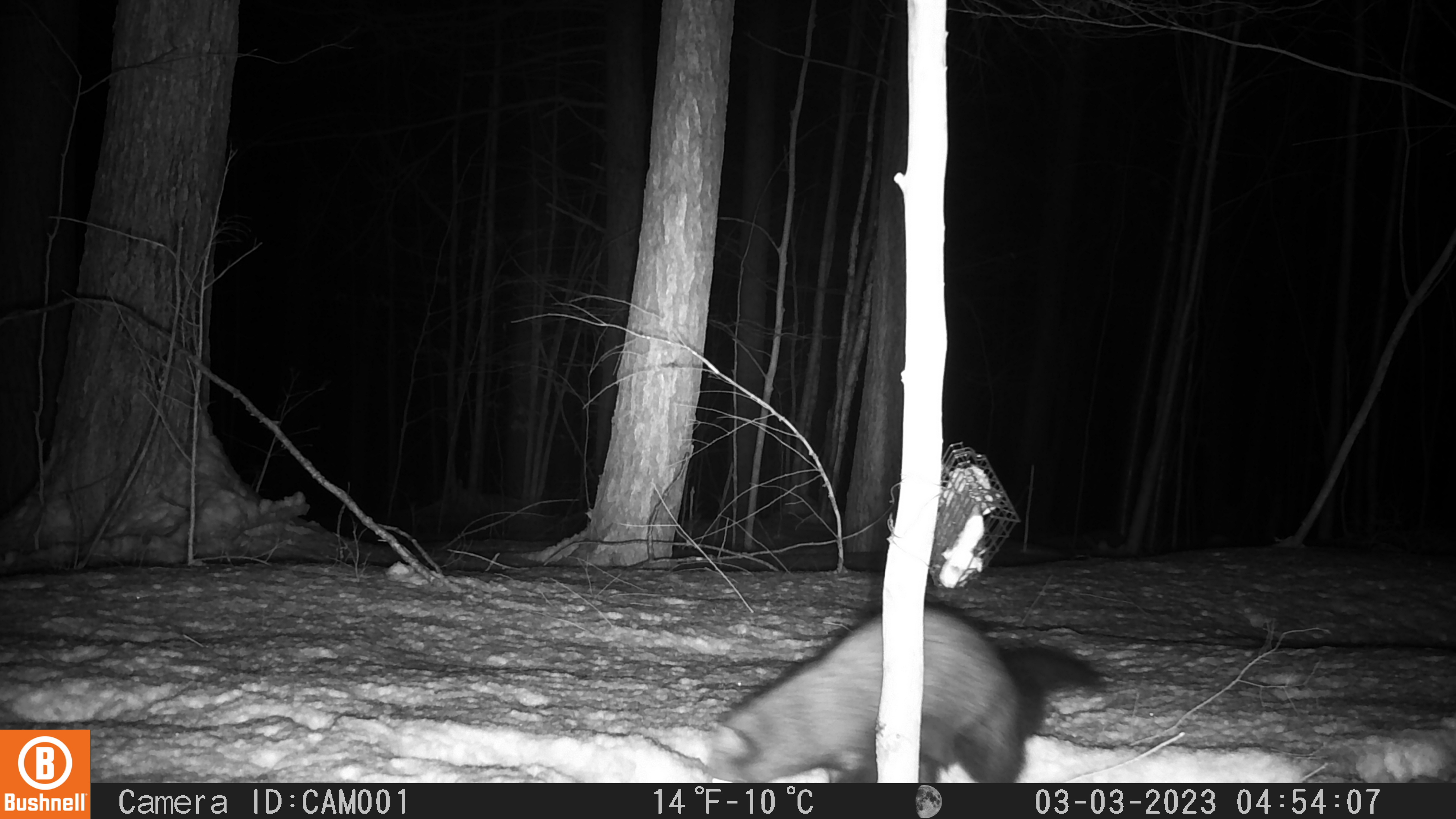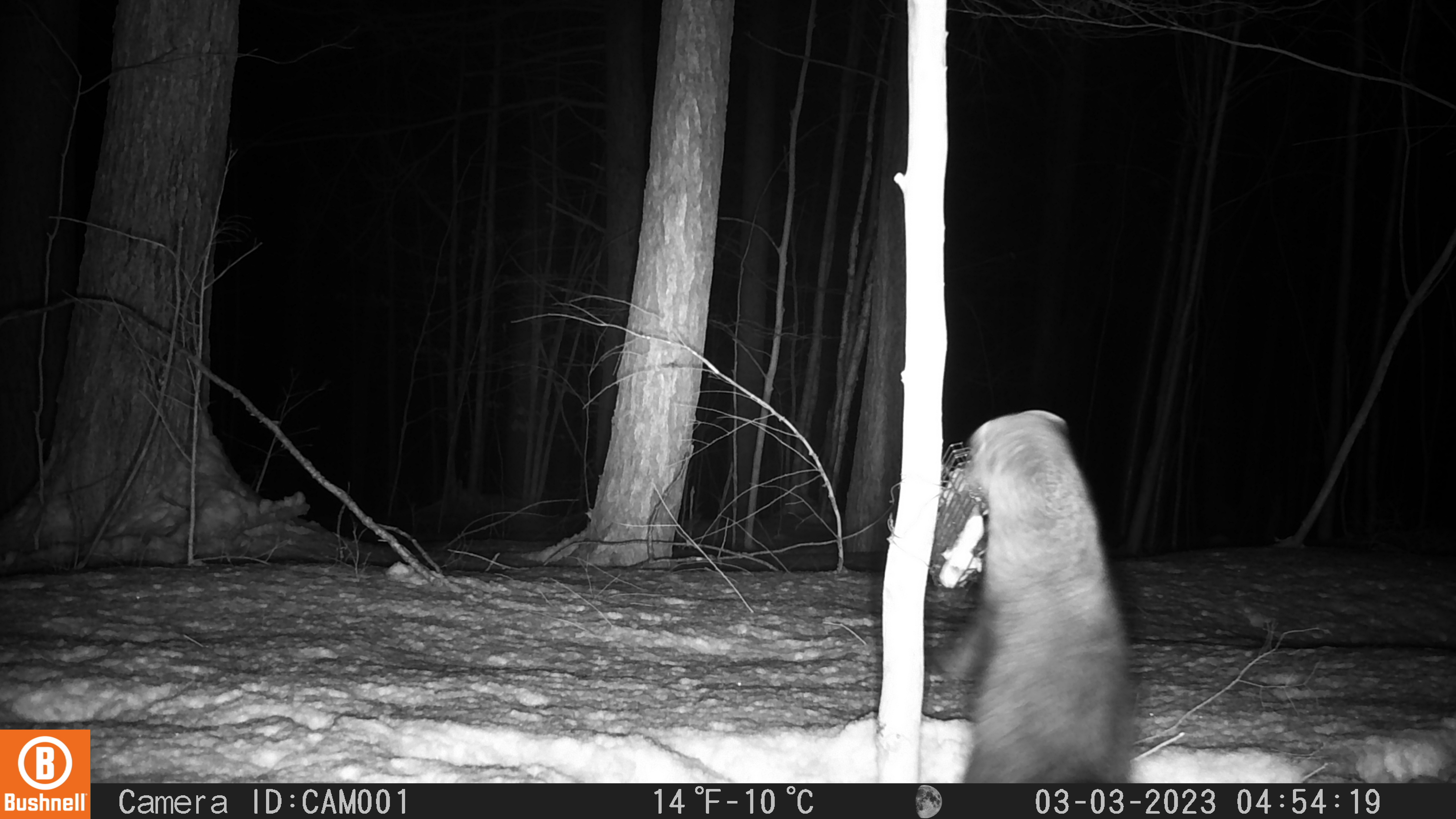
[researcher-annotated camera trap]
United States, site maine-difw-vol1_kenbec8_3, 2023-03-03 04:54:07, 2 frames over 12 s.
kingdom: Animalia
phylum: Chordata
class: Mammalia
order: Carnivora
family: Mustelidae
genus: Pekania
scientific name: Pekania pennanti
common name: fisher